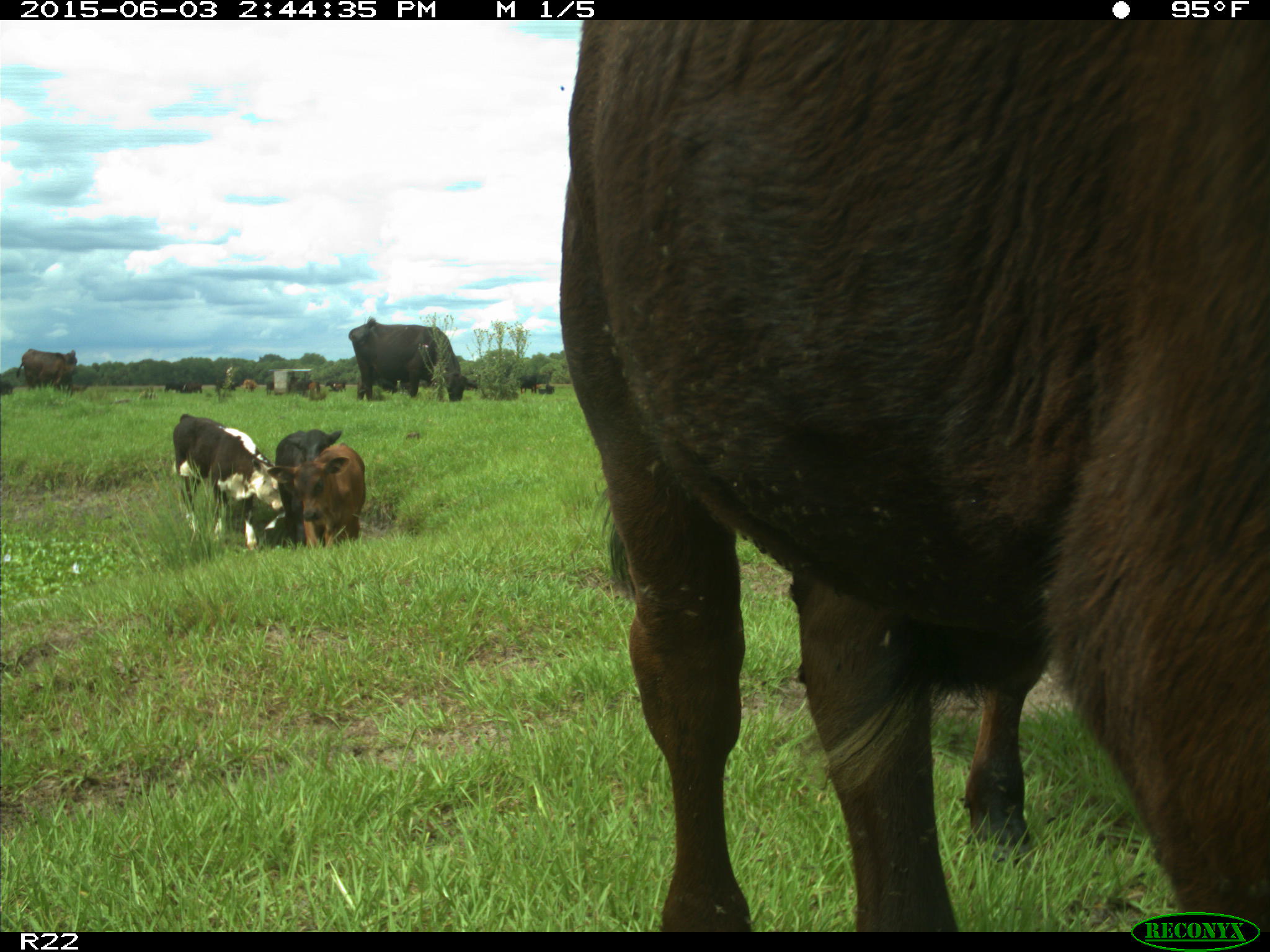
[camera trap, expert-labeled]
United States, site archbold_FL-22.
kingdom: Animalia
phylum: Chordata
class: Mammalia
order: Artiodactyla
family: Bovidae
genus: Bos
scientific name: Bos taurus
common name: domestic cow